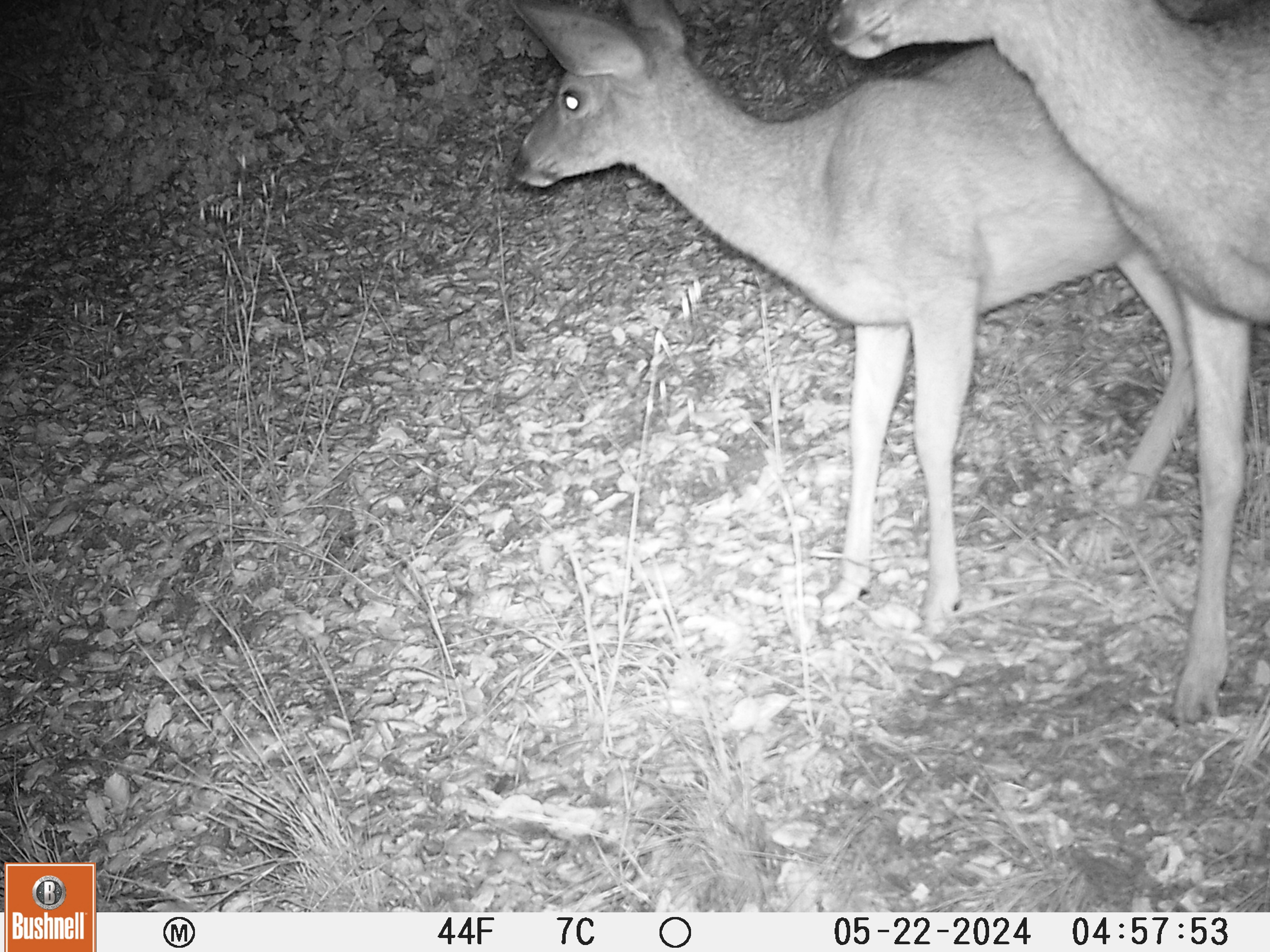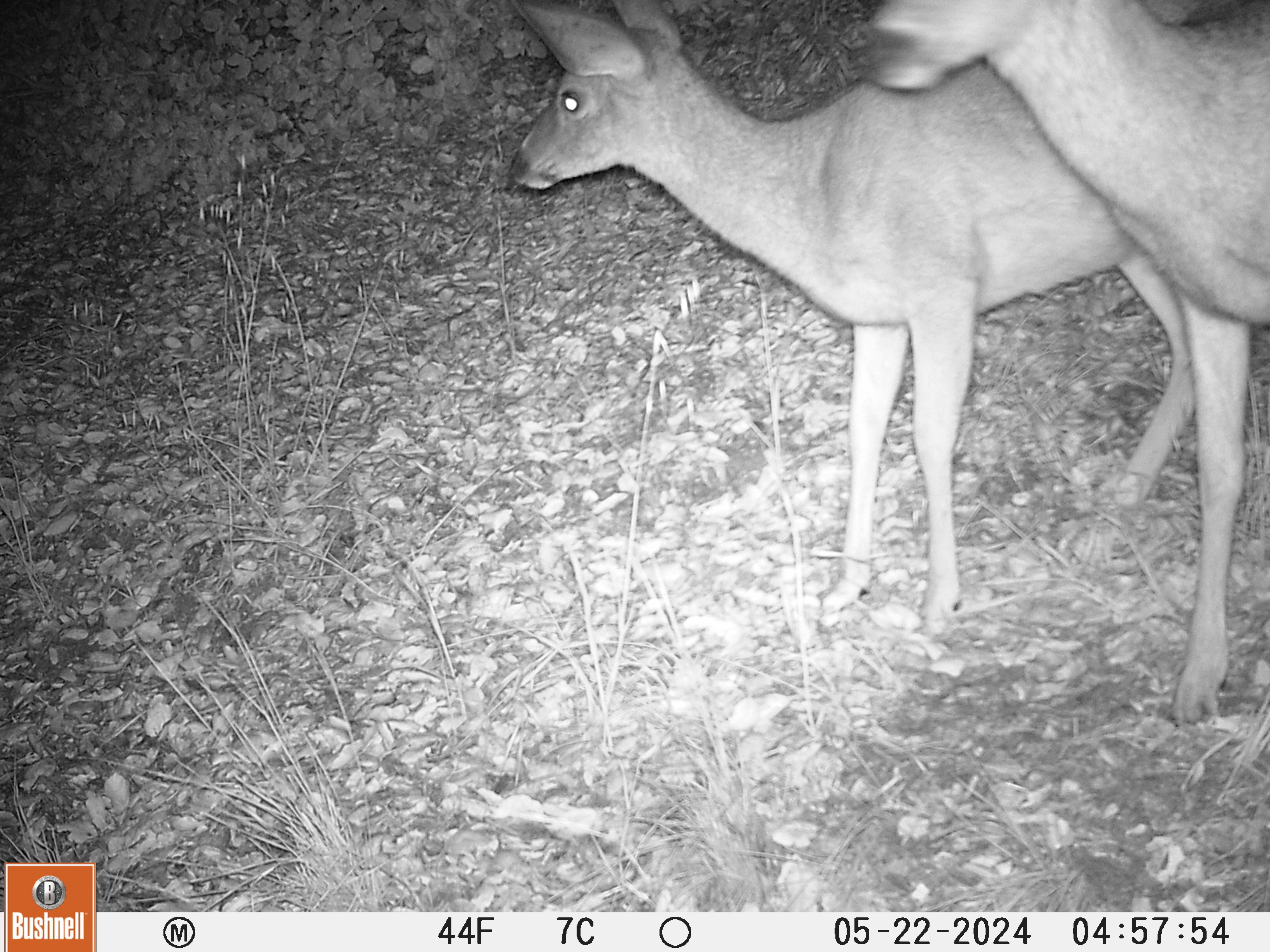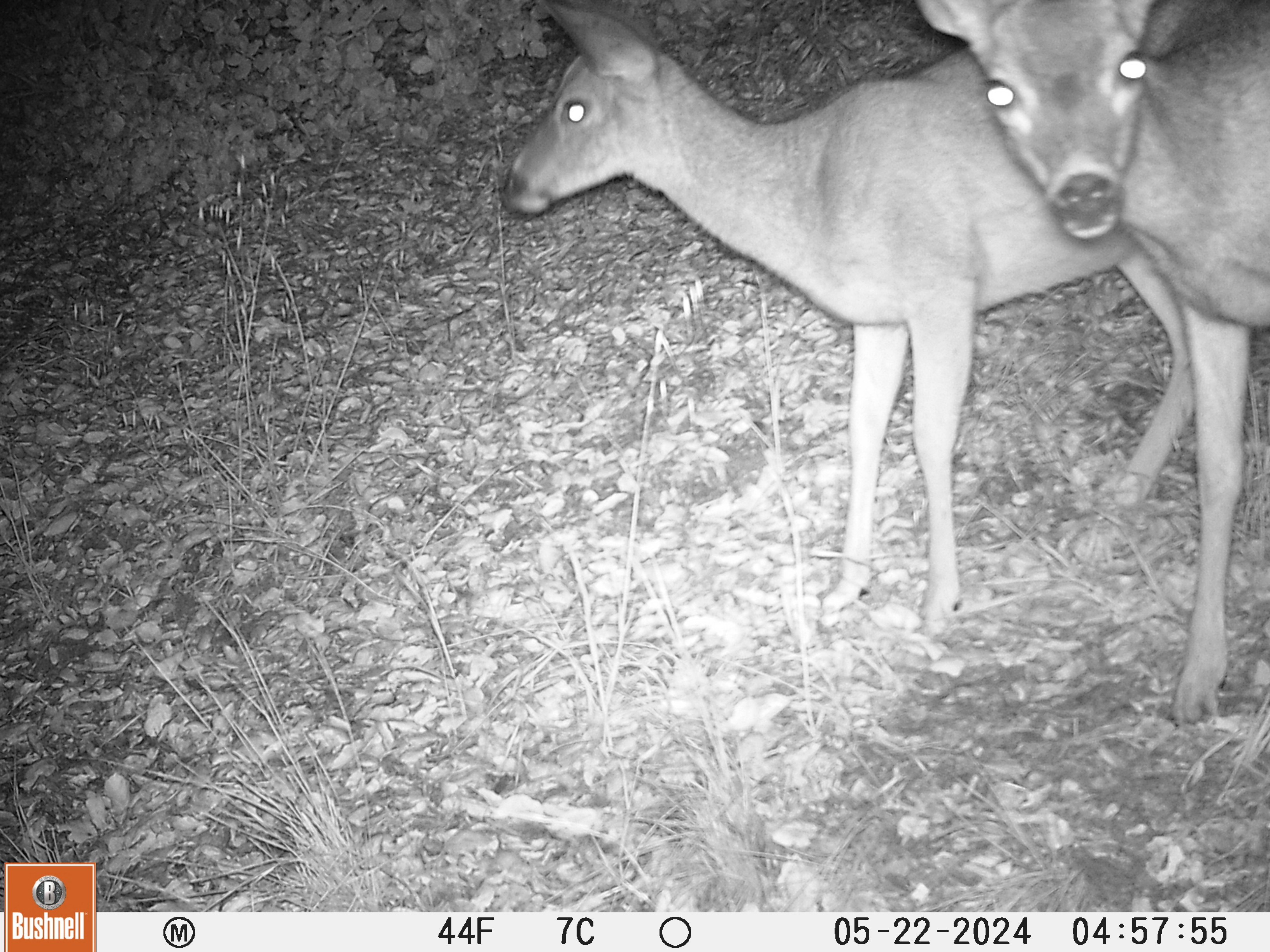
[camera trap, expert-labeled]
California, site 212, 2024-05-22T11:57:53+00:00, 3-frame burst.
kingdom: Animalia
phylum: Chordata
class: Mammalia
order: Artiodactyla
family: Cervidae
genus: Odocoileus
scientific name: Odocoileus hemionus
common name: mule deer